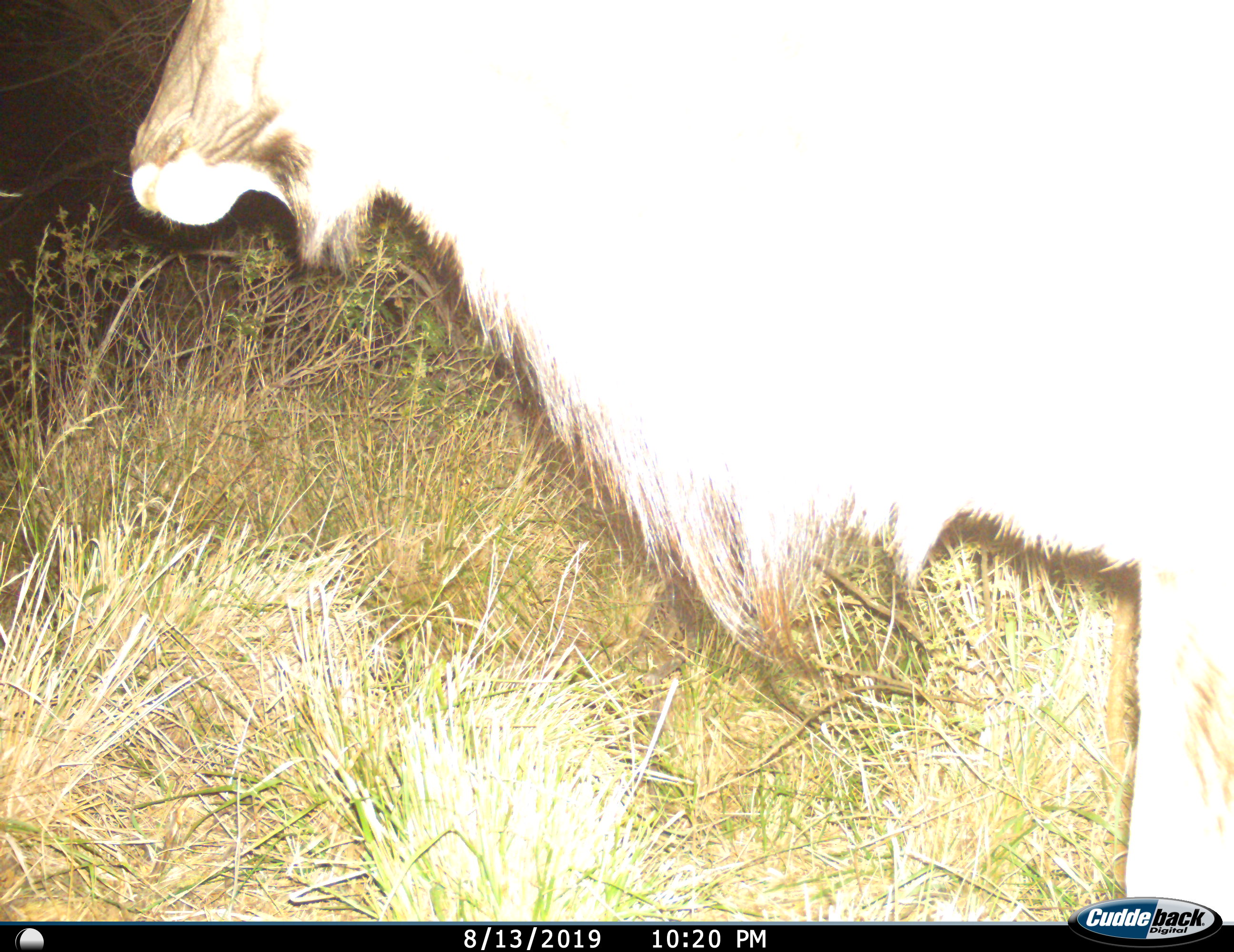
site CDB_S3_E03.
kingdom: Animalia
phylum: Chordata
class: Mammalia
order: Artiodactyla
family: Bovidae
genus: Tragelaphus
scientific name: Tragelaphus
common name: kudu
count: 1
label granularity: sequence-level